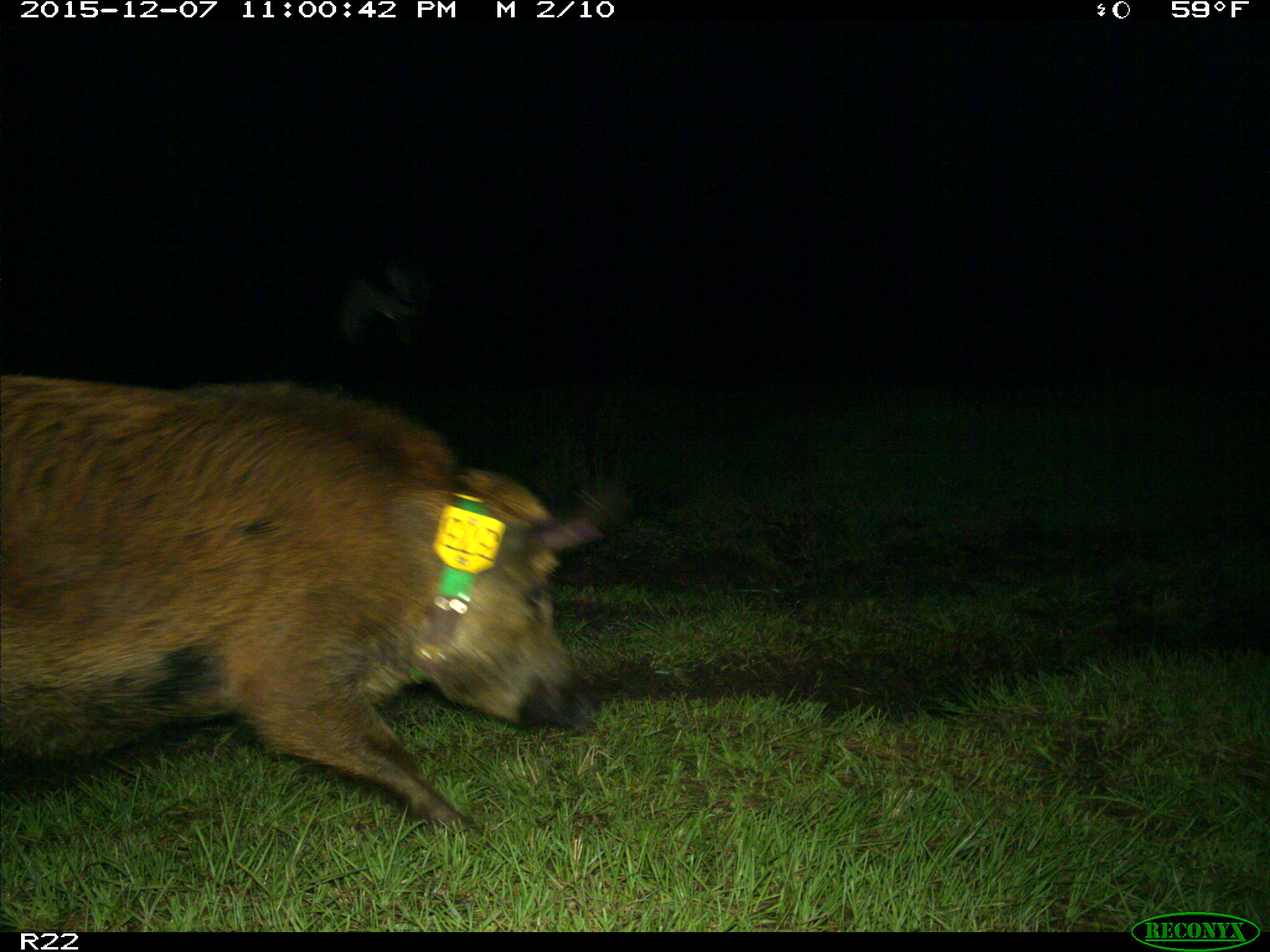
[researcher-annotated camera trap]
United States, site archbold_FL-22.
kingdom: Animalia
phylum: Chordata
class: Mammalia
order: Artiodactyla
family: Suidae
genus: Sus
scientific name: Sus scrofa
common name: wild boar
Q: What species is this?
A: Sus scrofa (wild boar).